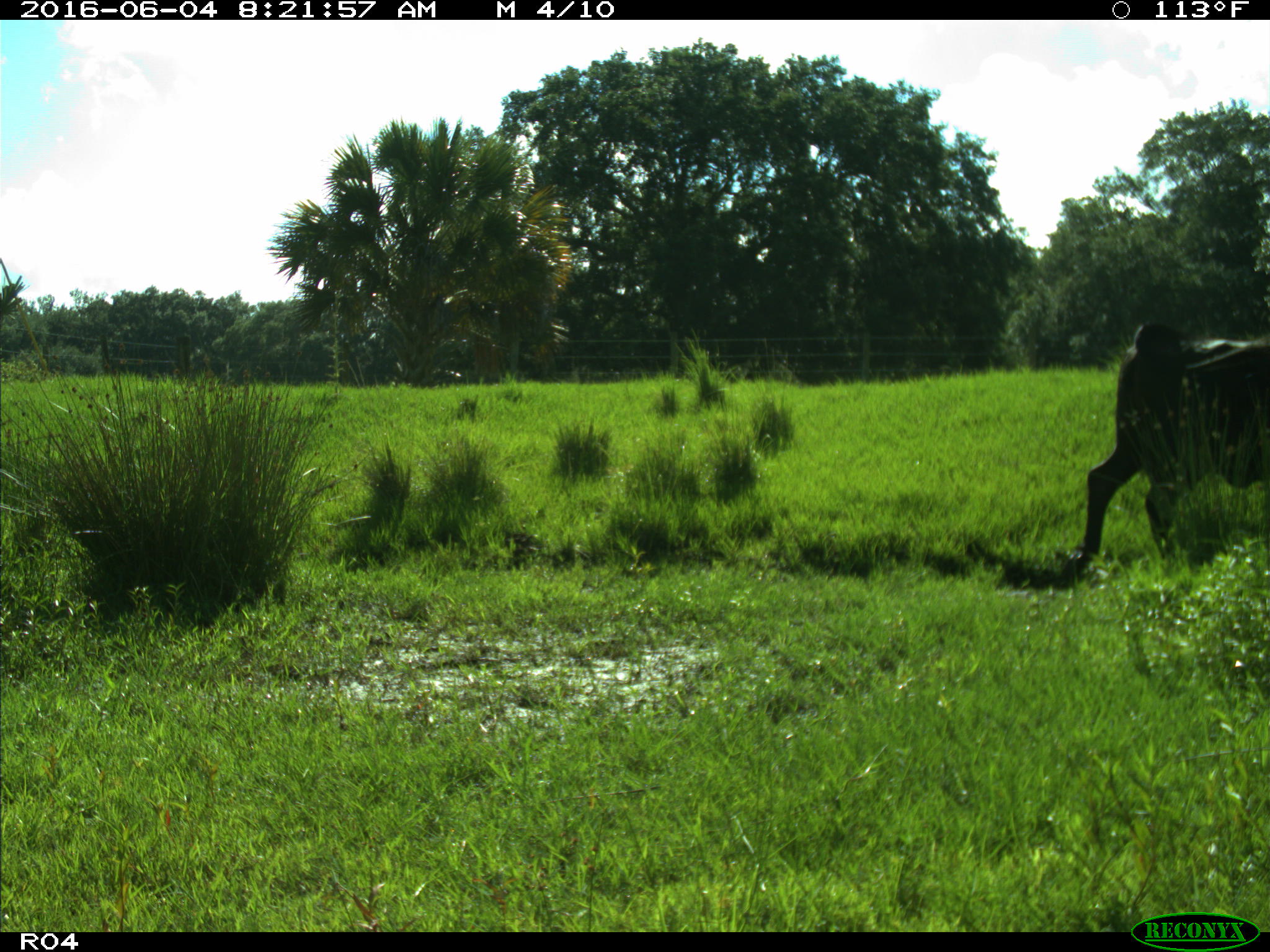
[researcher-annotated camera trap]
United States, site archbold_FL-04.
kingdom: Animalia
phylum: Chordata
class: Mammalia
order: Artiodactyla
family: Bovidae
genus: Bos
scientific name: Bos taurus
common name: domestic cow